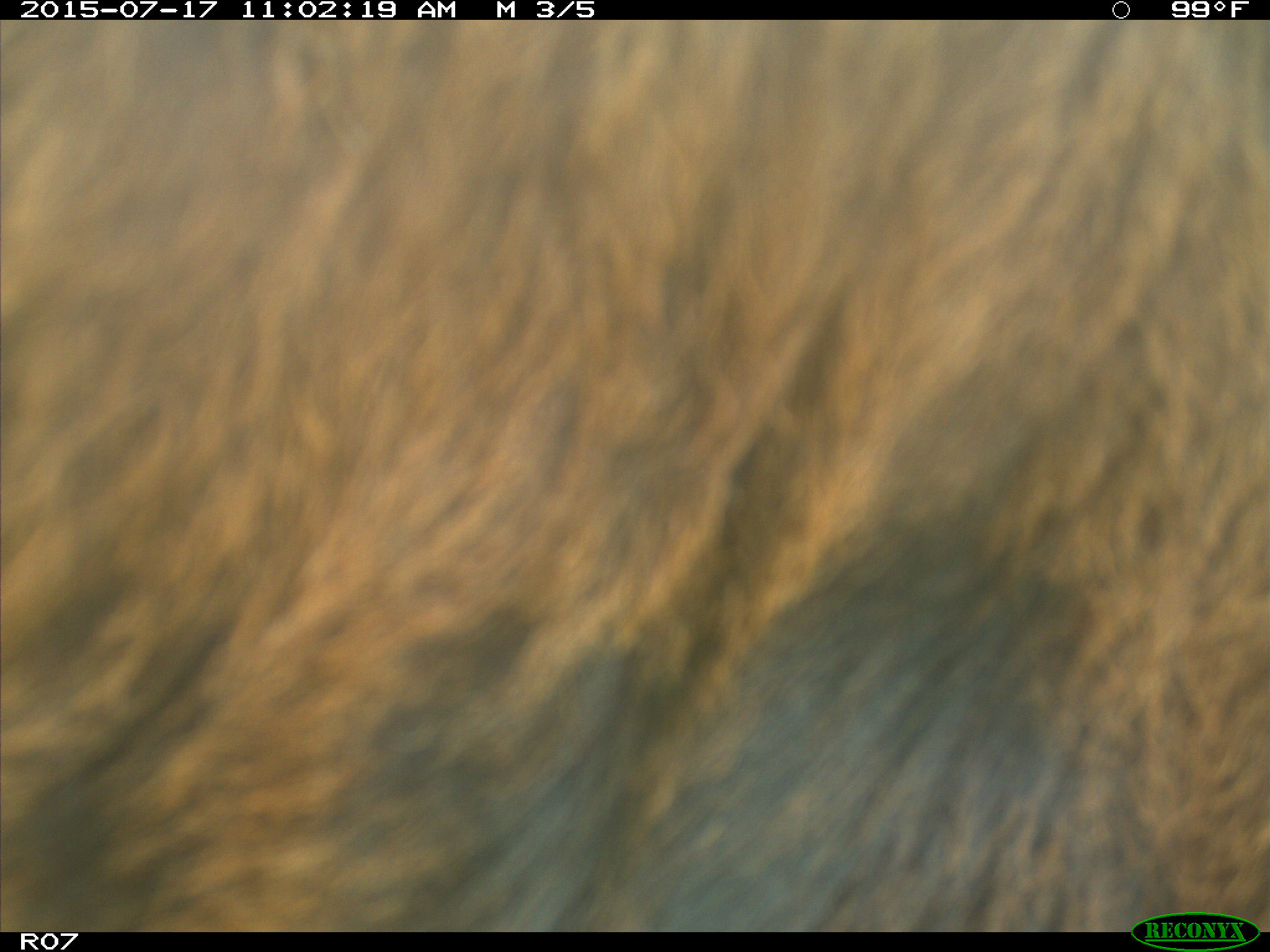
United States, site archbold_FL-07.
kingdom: Animalia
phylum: Chordata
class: Mammalia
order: Artiodactyla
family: Bovidae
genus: Bos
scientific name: Bos taurus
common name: domestic cow